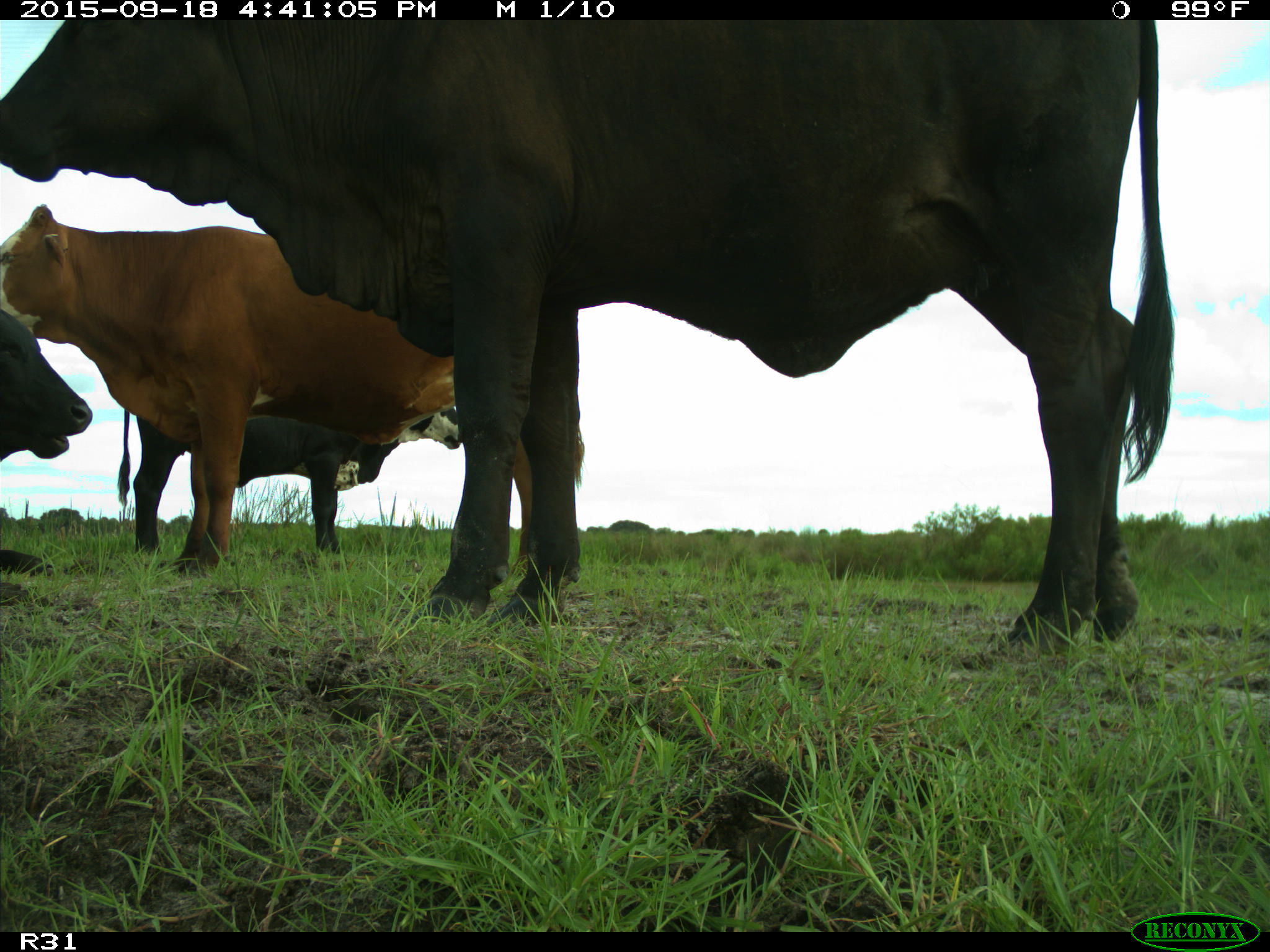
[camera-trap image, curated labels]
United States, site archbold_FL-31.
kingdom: Animalia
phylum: Chordata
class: Mammalia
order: Artiodactyla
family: Bovidae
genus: Bos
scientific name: Bos taurus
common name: domestic cow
Bos taurus (domestic cow).